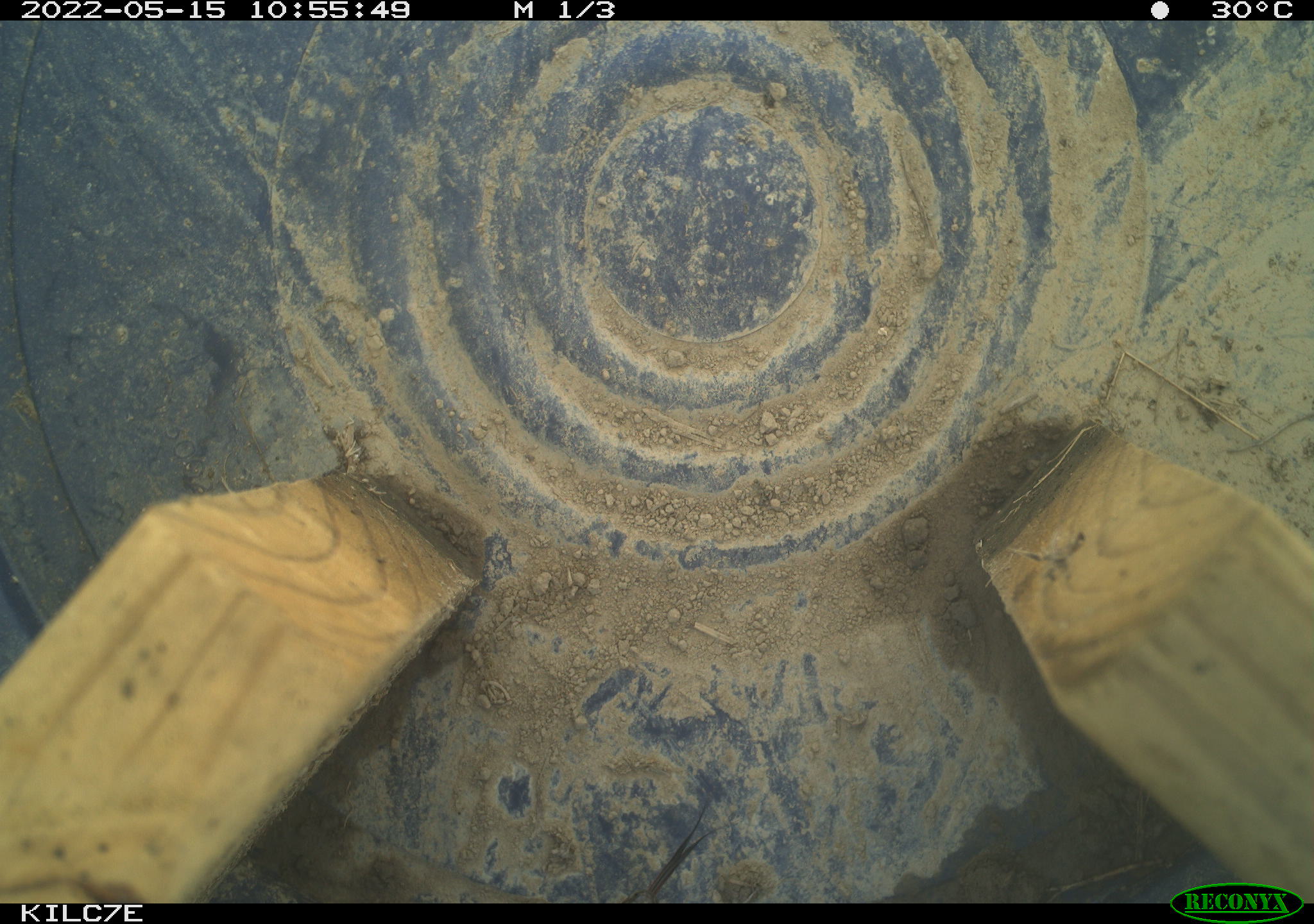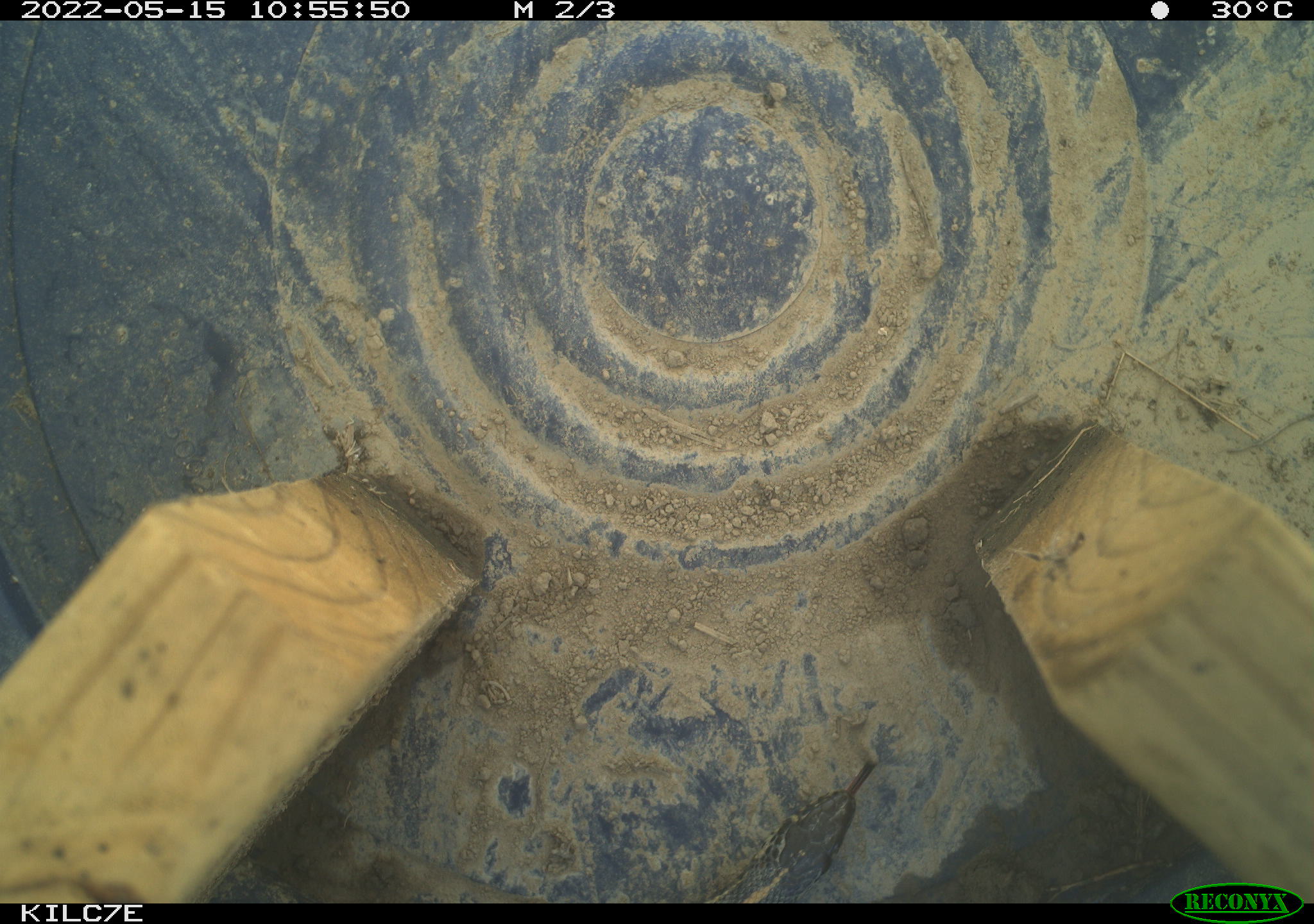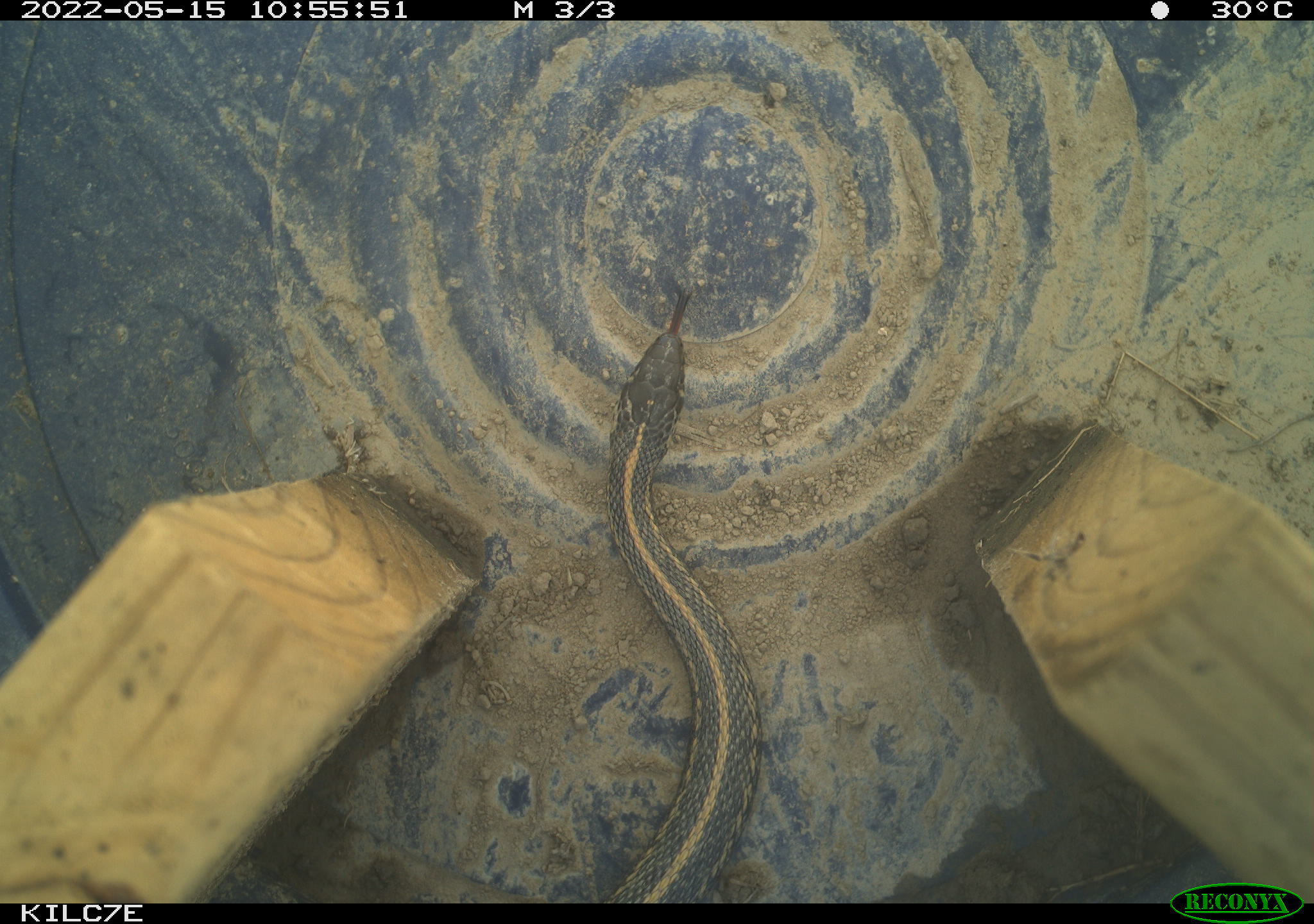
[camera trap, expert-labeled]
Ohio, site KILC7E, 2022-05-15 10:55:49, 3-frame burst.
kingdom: Animalia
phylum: Chordata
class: Reptilia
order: Squamata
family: Colubridae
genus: Thamnophis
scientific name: Thamnophis sirtalis sirtalis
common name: eastern gartersnake